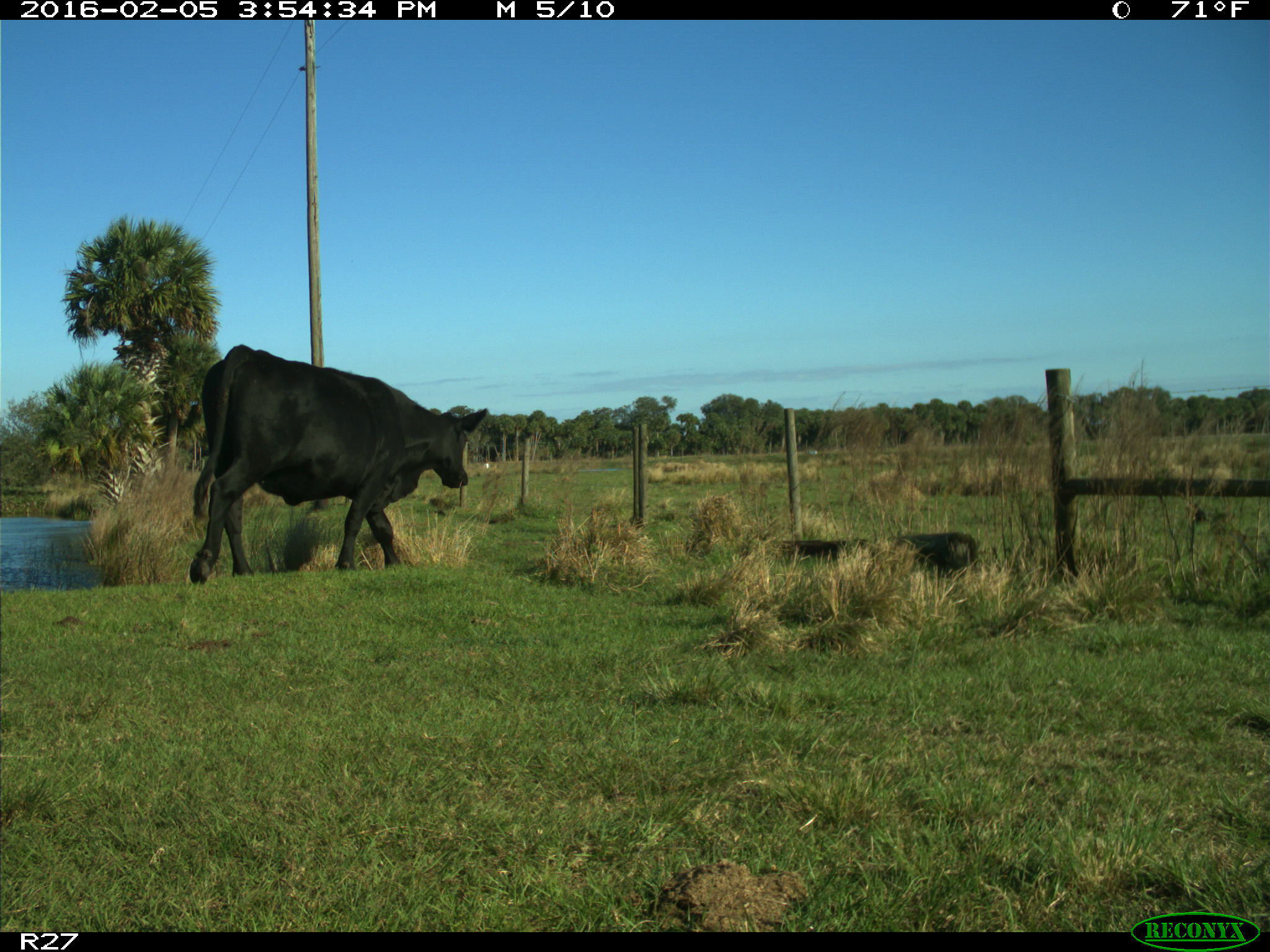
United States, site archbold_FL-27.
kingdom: Animalia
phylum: Chordata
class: Mammalia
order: Artiodactyla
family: Bovidae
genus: Bos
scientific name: Bos taurus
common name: domestic cow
Bos taurus (domestic cow).